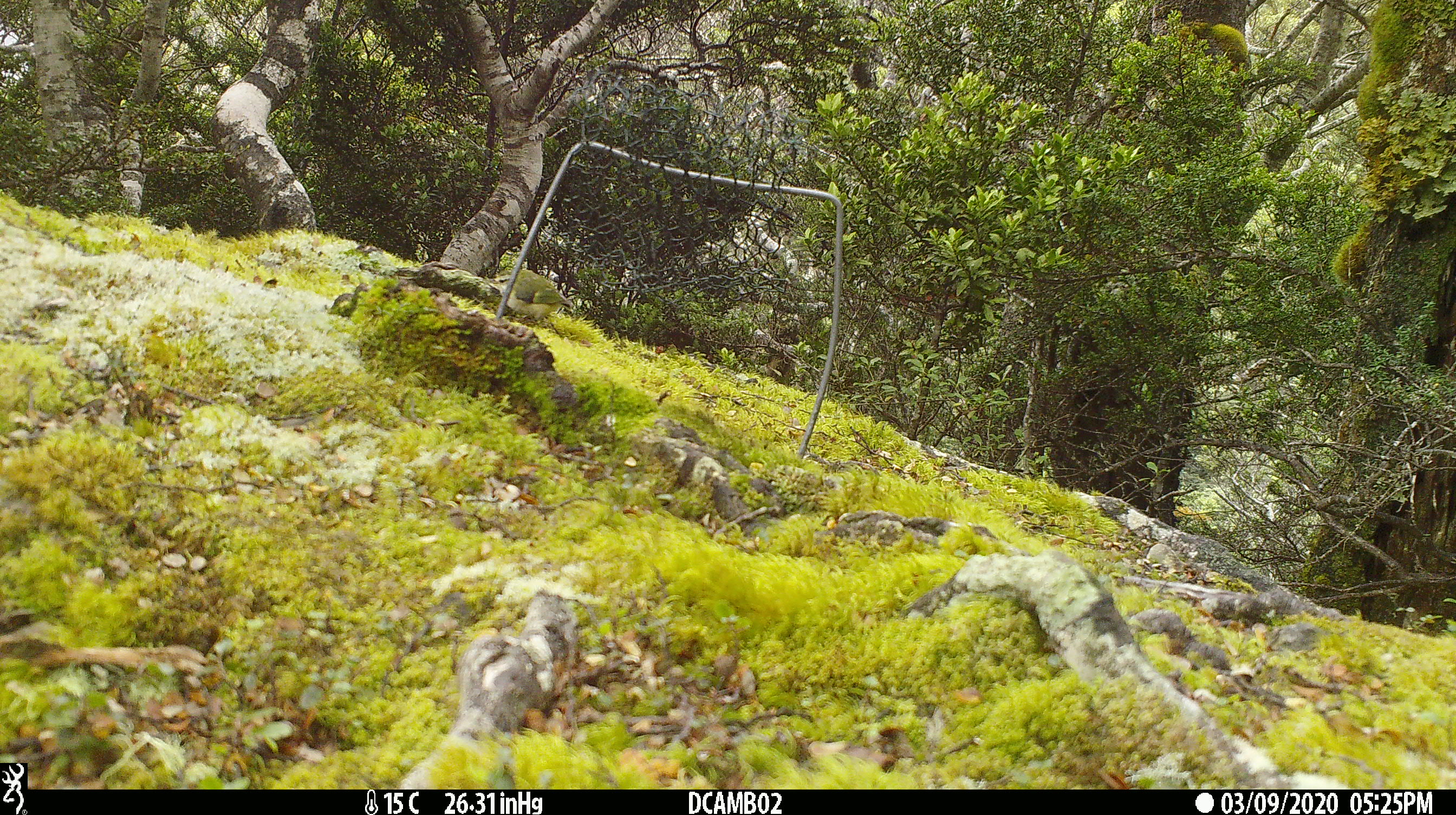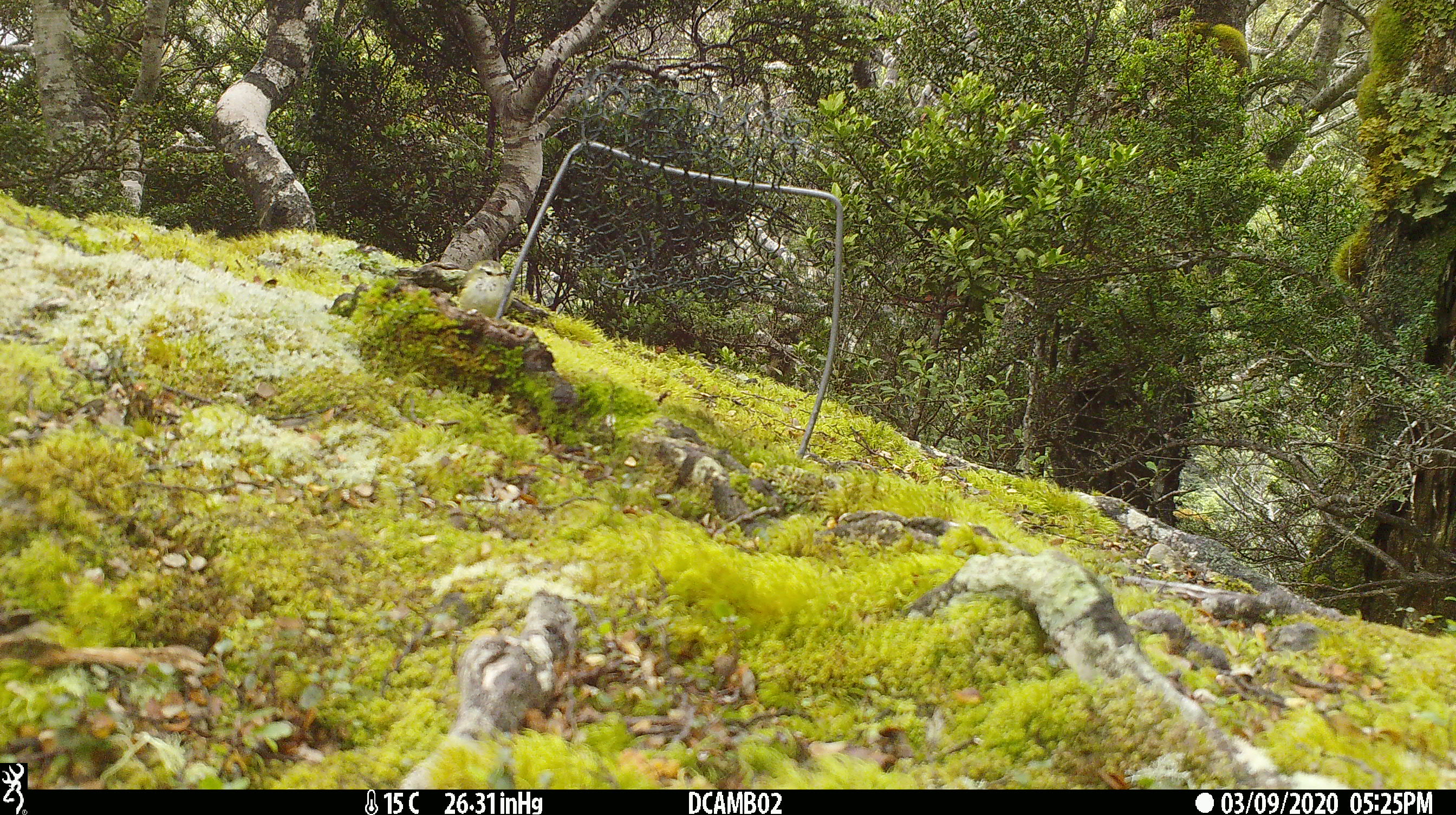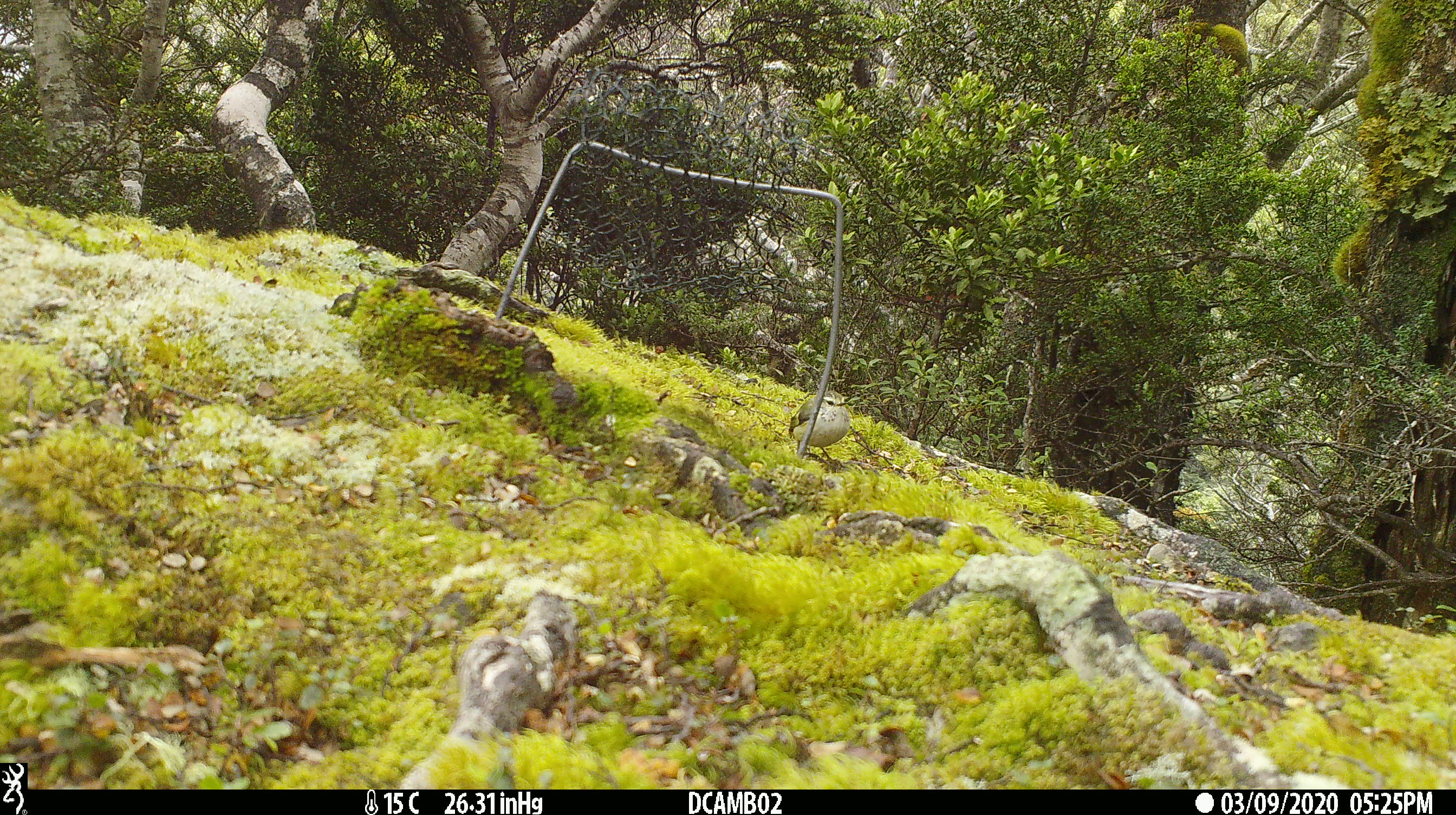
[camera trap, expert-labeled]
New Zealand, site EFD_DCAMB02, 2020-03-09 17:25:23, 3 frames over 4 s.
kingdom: Animalia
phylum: Chordata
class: Aves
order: Passeriformes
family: Acanthisittidae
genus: Acanthisitta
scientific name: Acanthisitta chloris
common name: rifleman